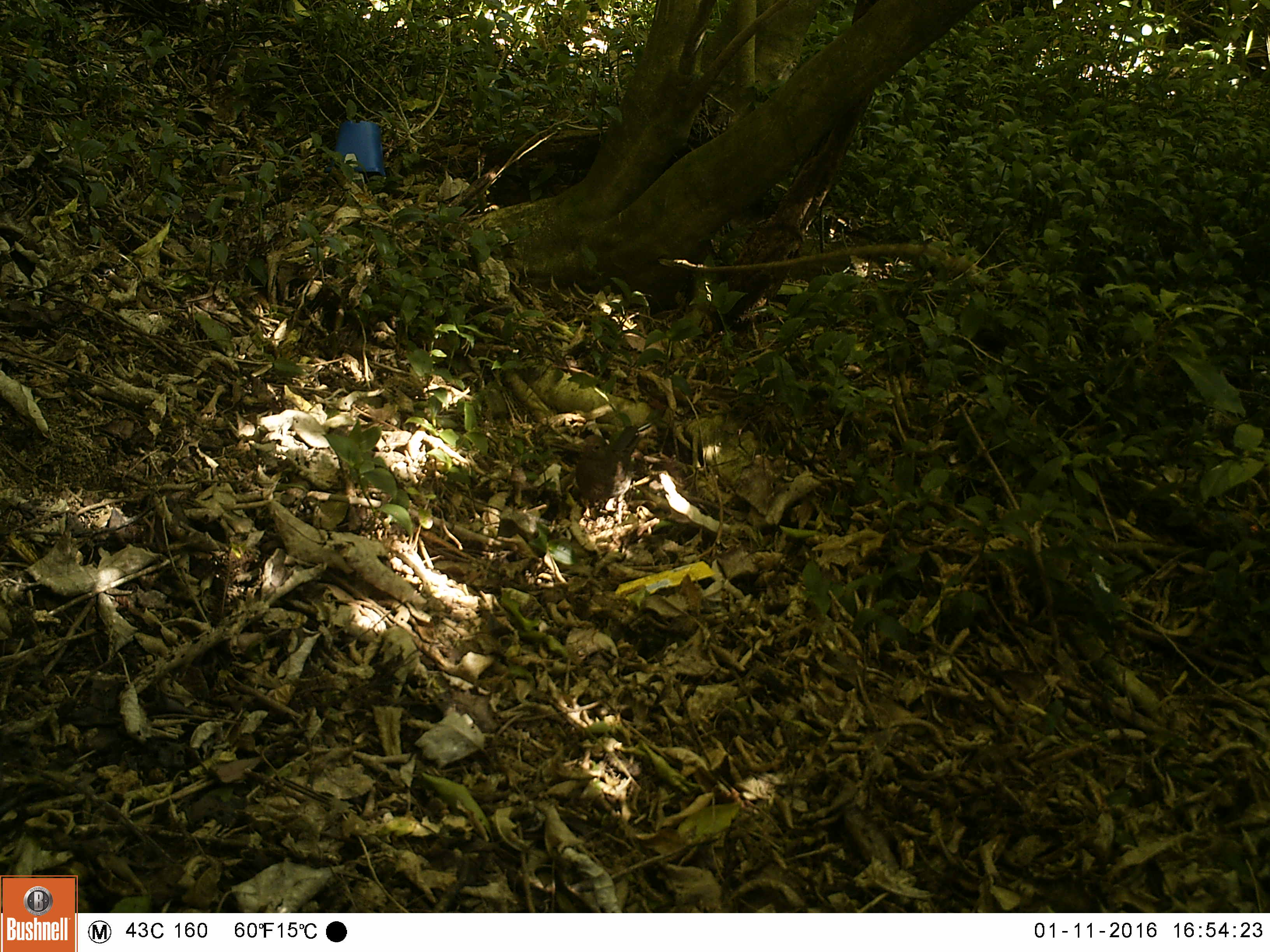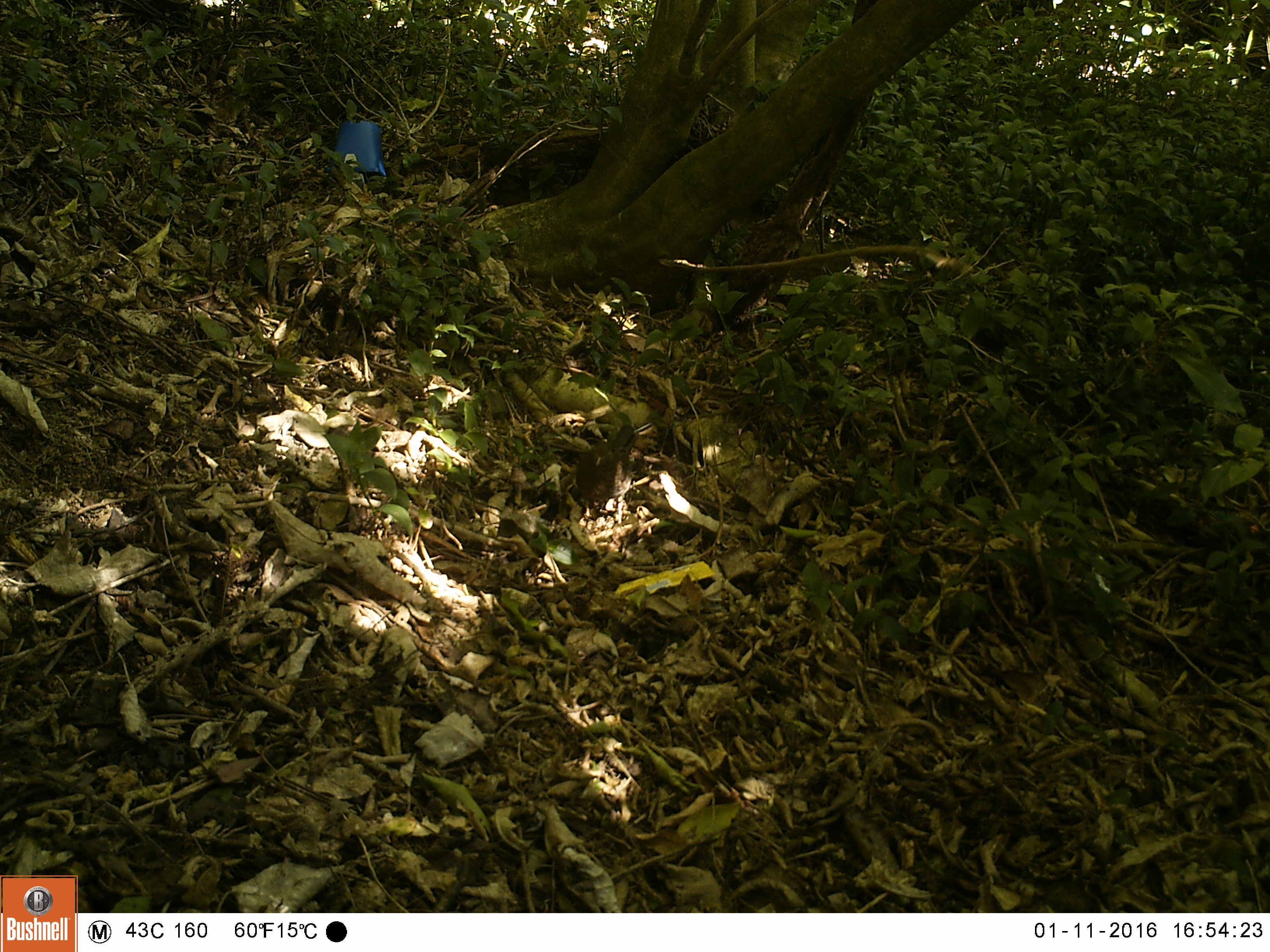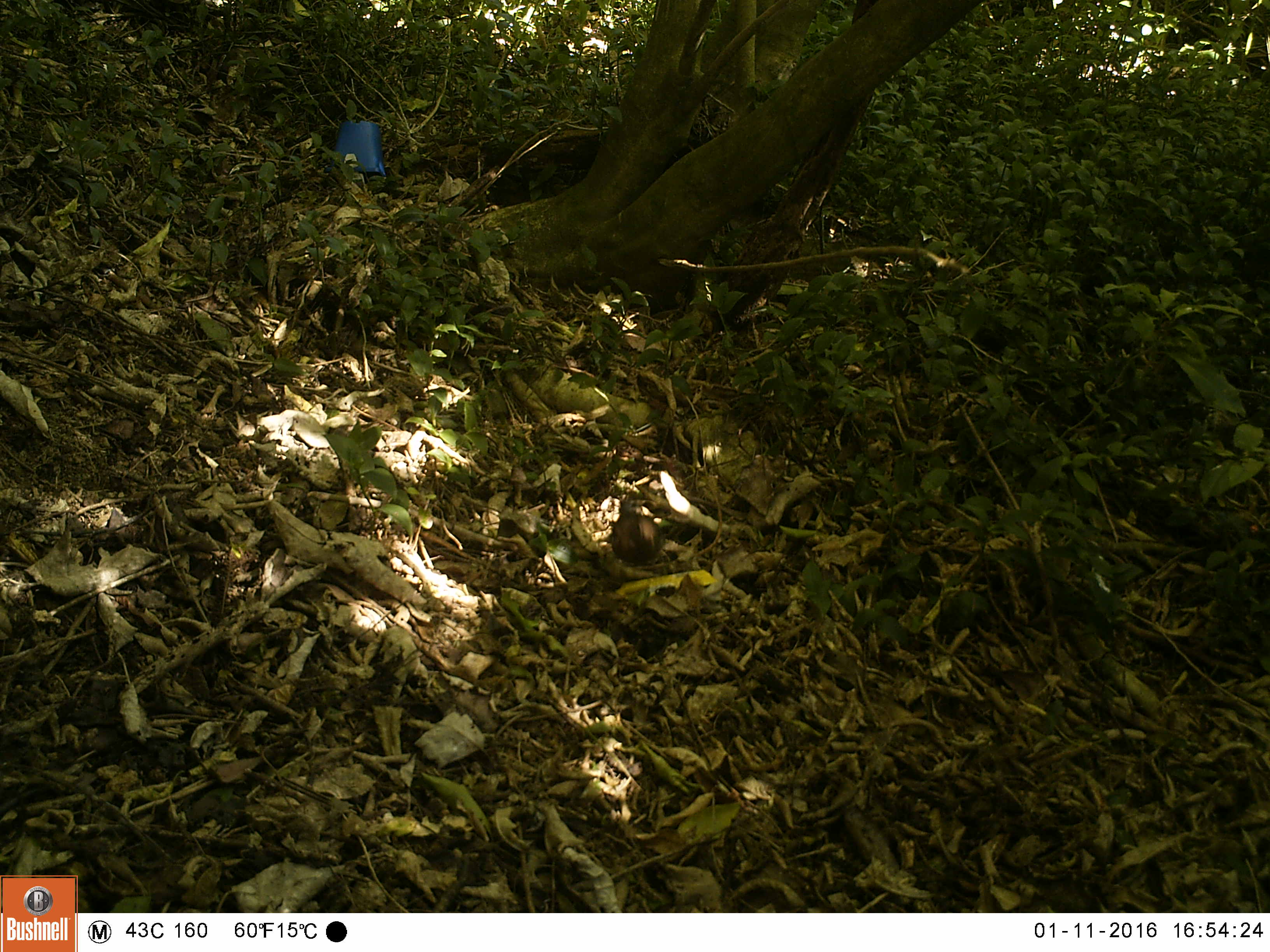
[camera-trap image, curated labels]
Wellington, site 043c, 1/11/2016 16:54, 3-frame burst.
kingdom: Animalia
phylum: Chordata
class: Aves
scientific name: Aves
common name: bird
Bird (Aves).